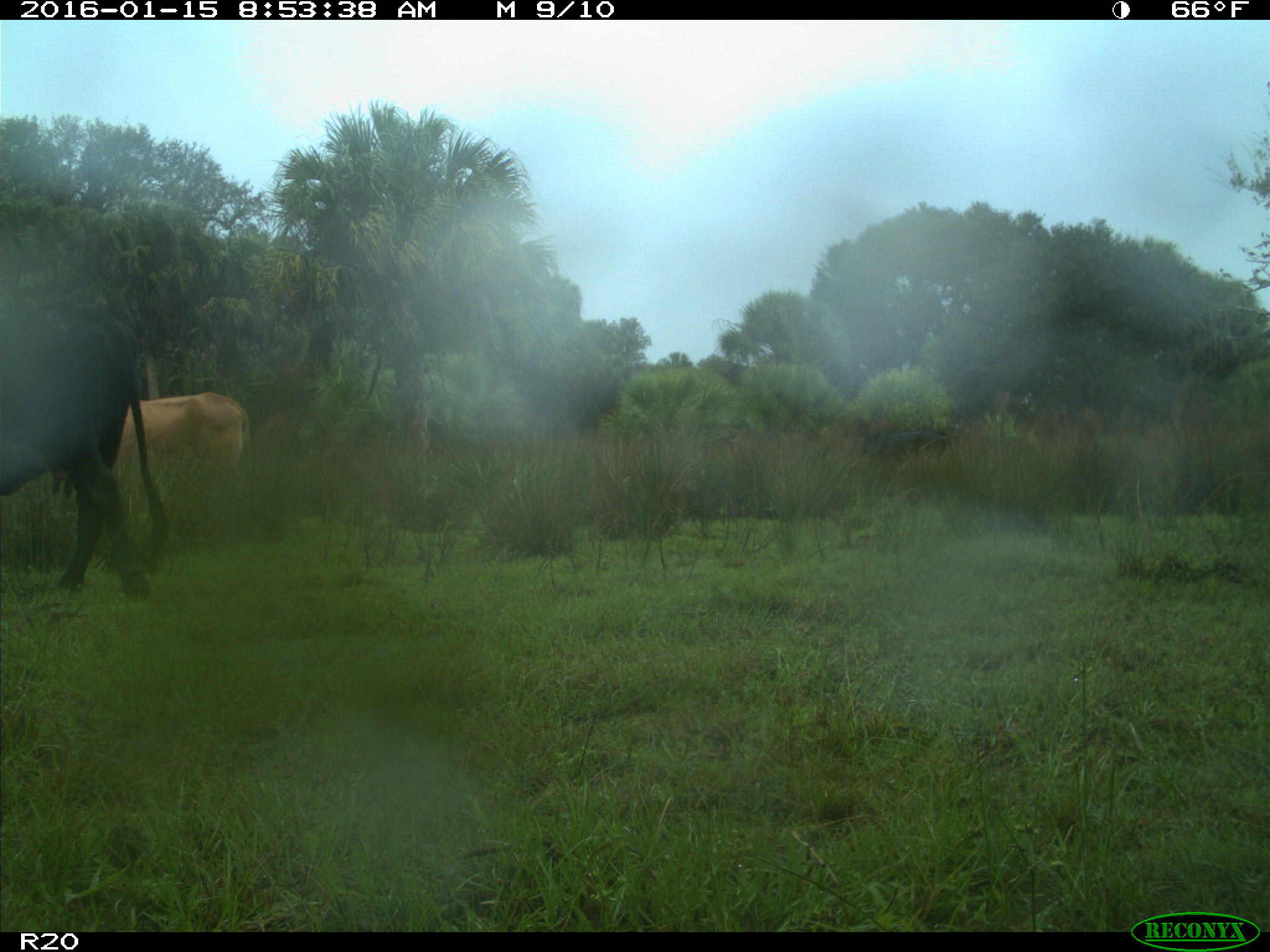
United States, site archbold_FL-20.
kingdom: Animalia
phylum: Chordata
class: Mammalia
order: Artiodactyla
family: Bovidae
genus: Bos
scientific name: Bos taurus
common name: domestic cow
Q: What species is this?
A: Bos taurus (domestic cow).